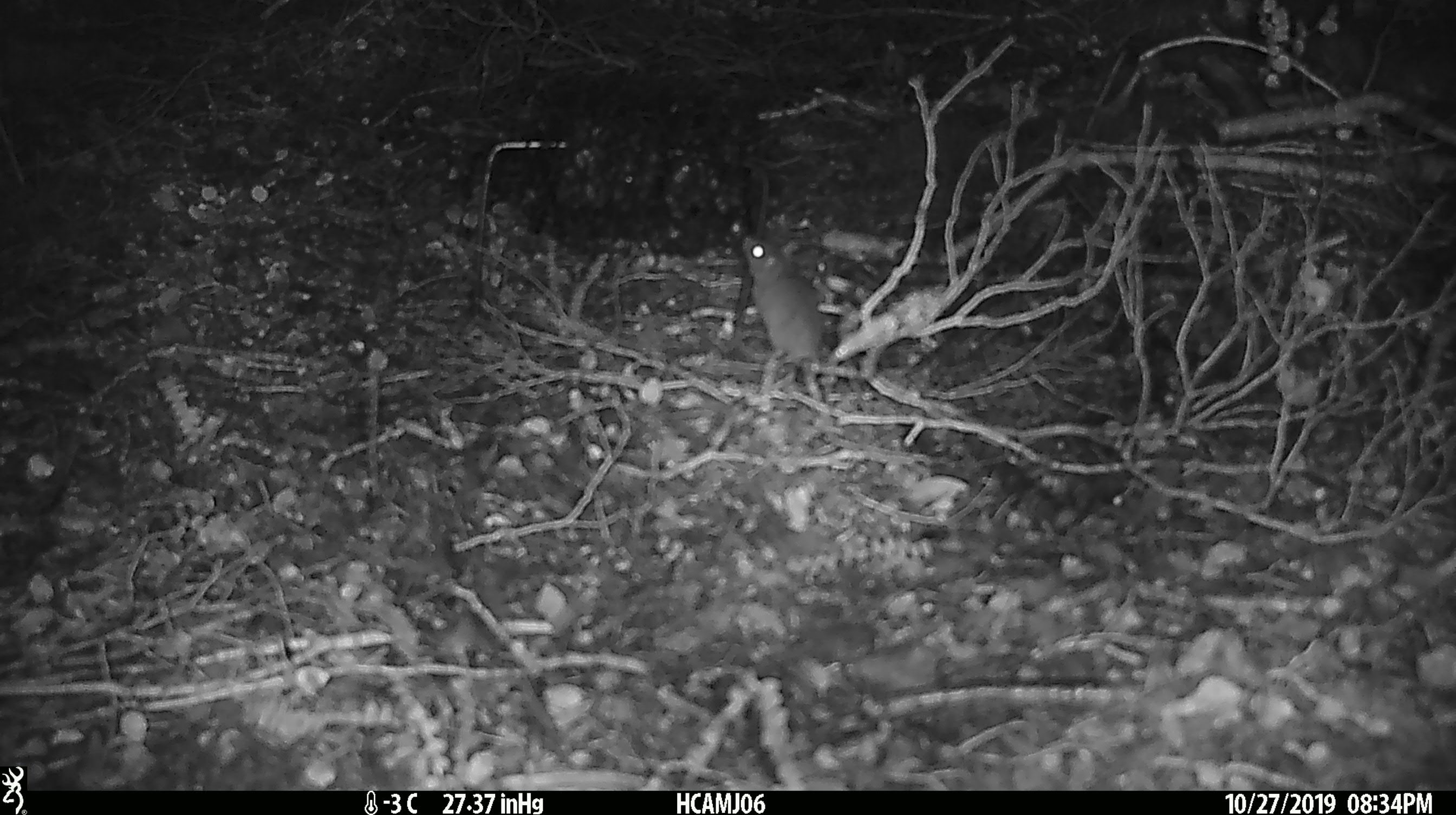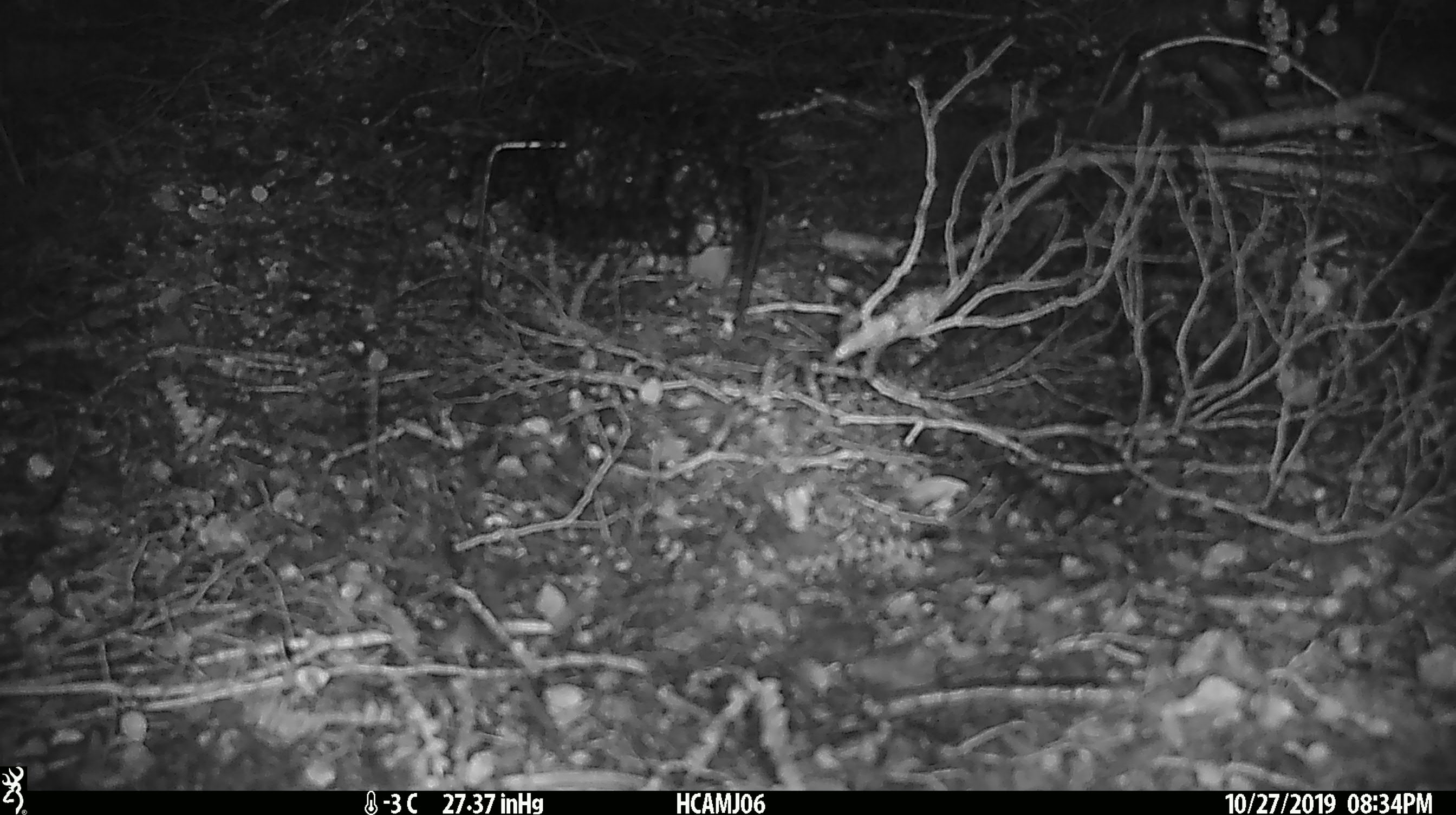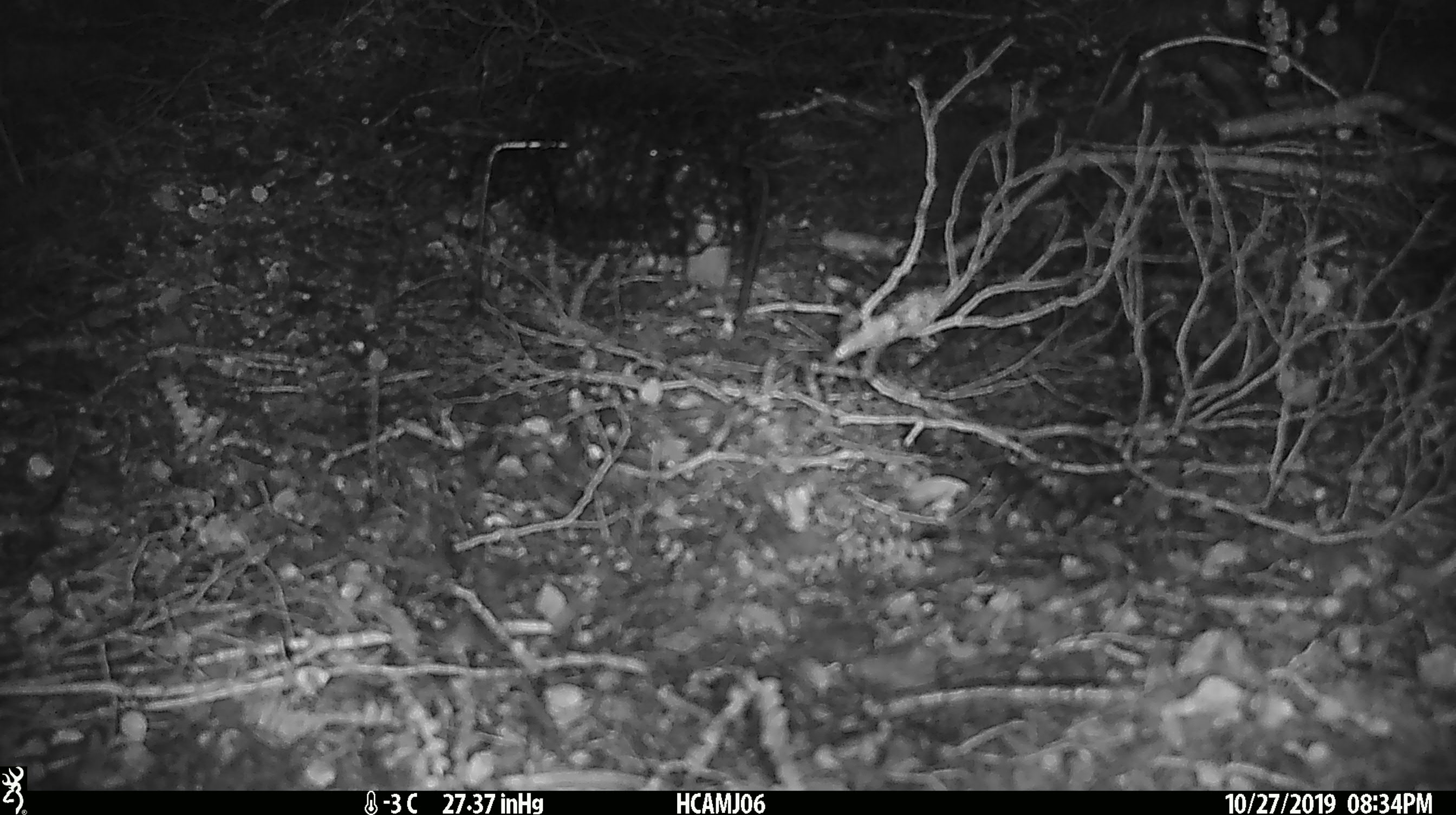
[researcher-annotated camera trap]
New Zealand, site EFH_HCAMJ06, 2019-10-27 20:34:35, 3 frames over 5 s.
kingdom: Animalia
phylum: Chordata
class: Mammalia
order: Rodentia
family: Muridae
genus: Mus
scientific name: Mus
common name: mouse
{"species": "mouse (Mus)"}